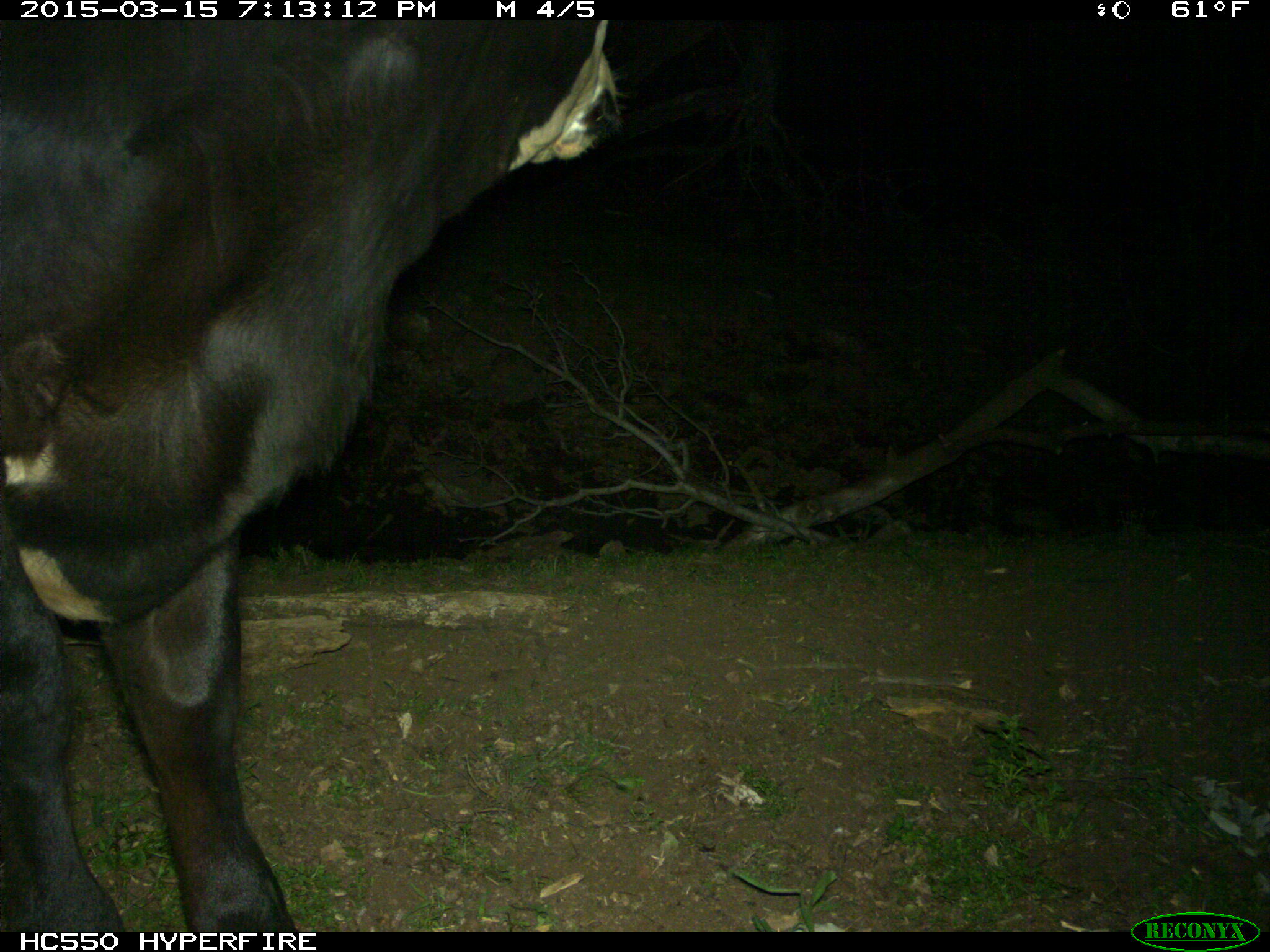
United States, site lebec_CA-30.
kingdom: Animalia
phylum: Chordata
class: Mammalia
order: Artiodactyla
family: Bovidae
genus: Bos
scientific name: Bos taurus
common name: domestic cow